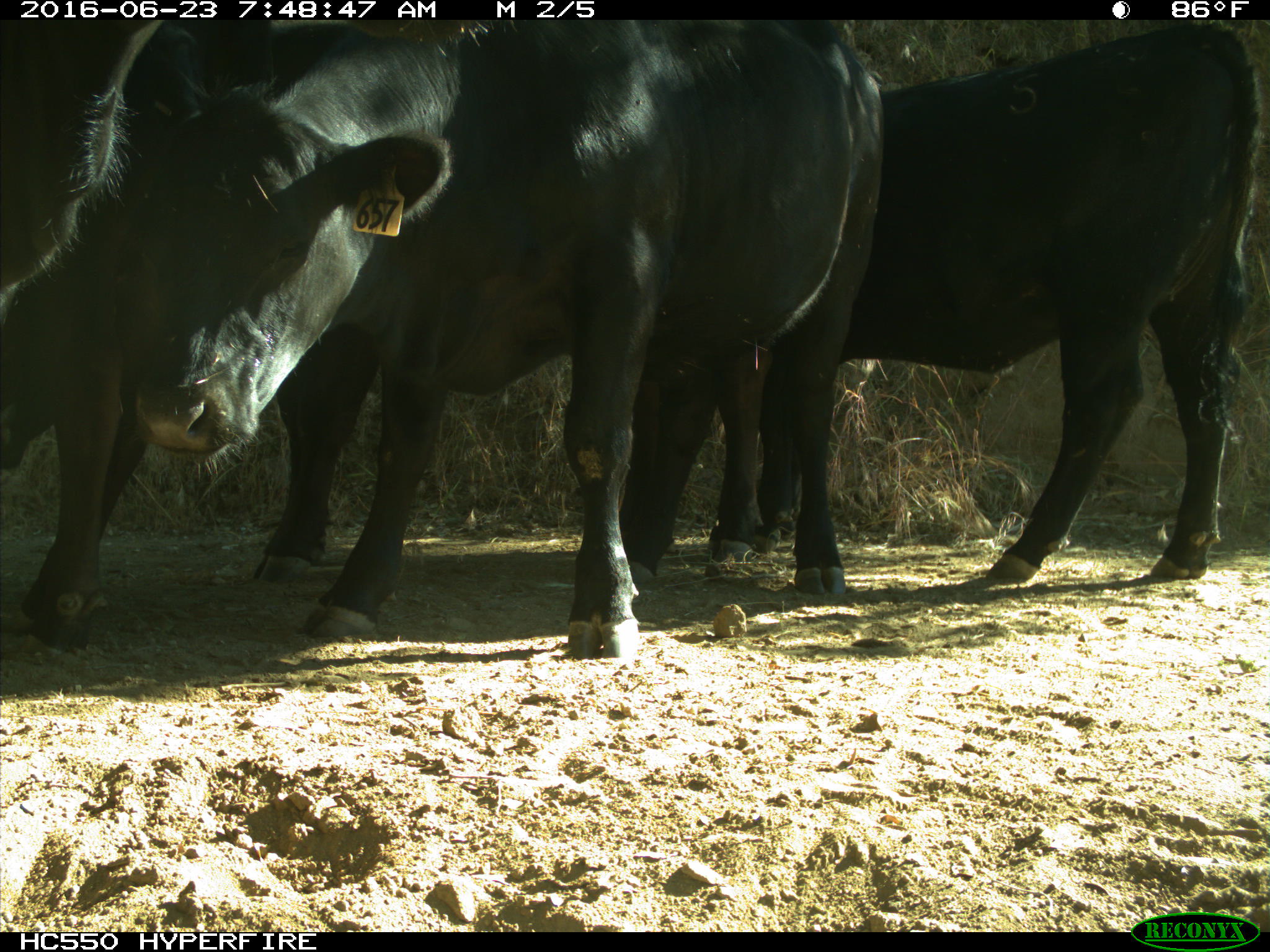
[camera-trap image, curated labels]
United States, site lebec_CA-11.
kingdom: Animalia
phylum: Chordata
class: Mammalia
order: Artiodactyla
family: Bovidae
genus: Bos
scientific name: Bos taurus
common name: domestic cow